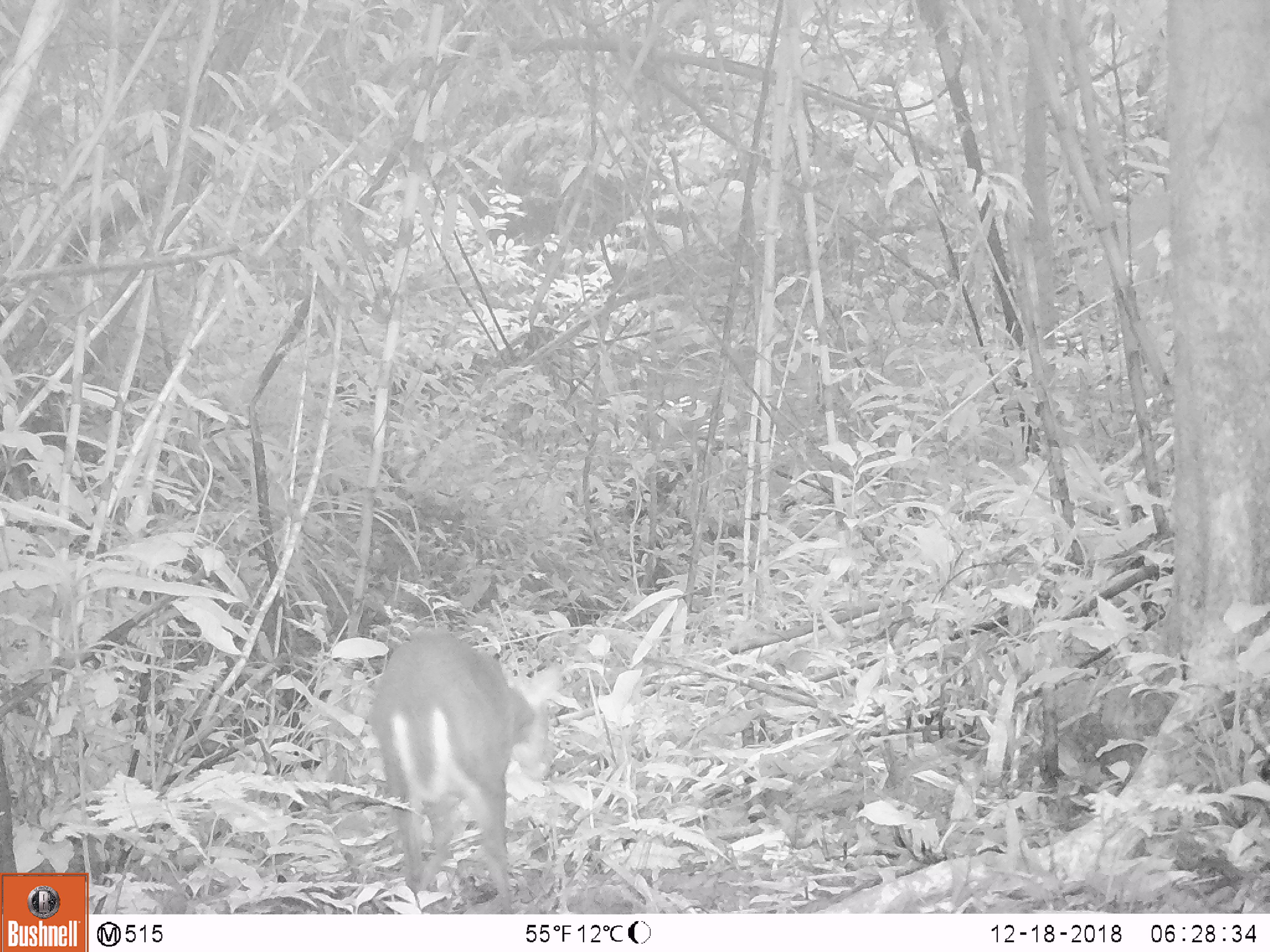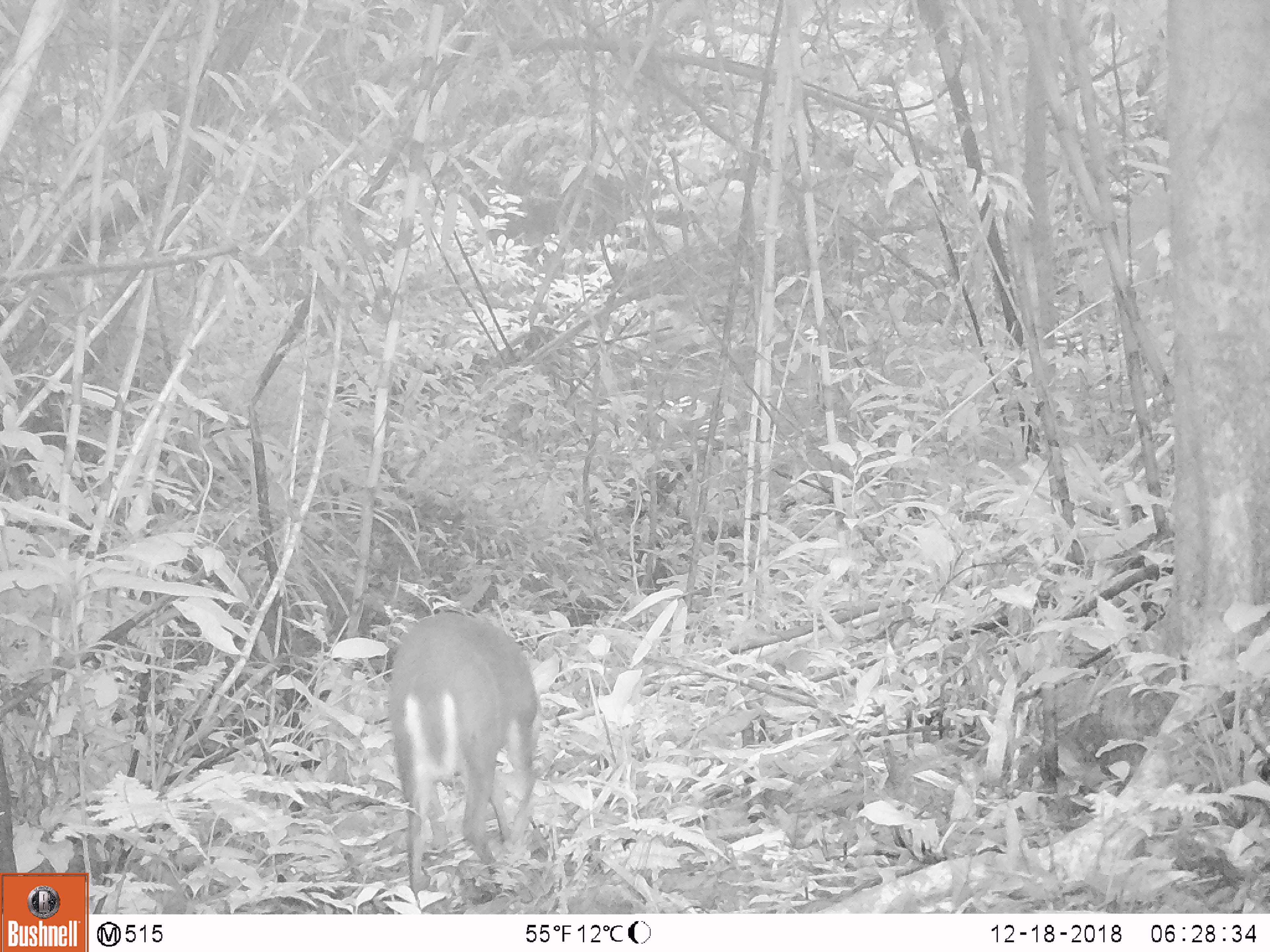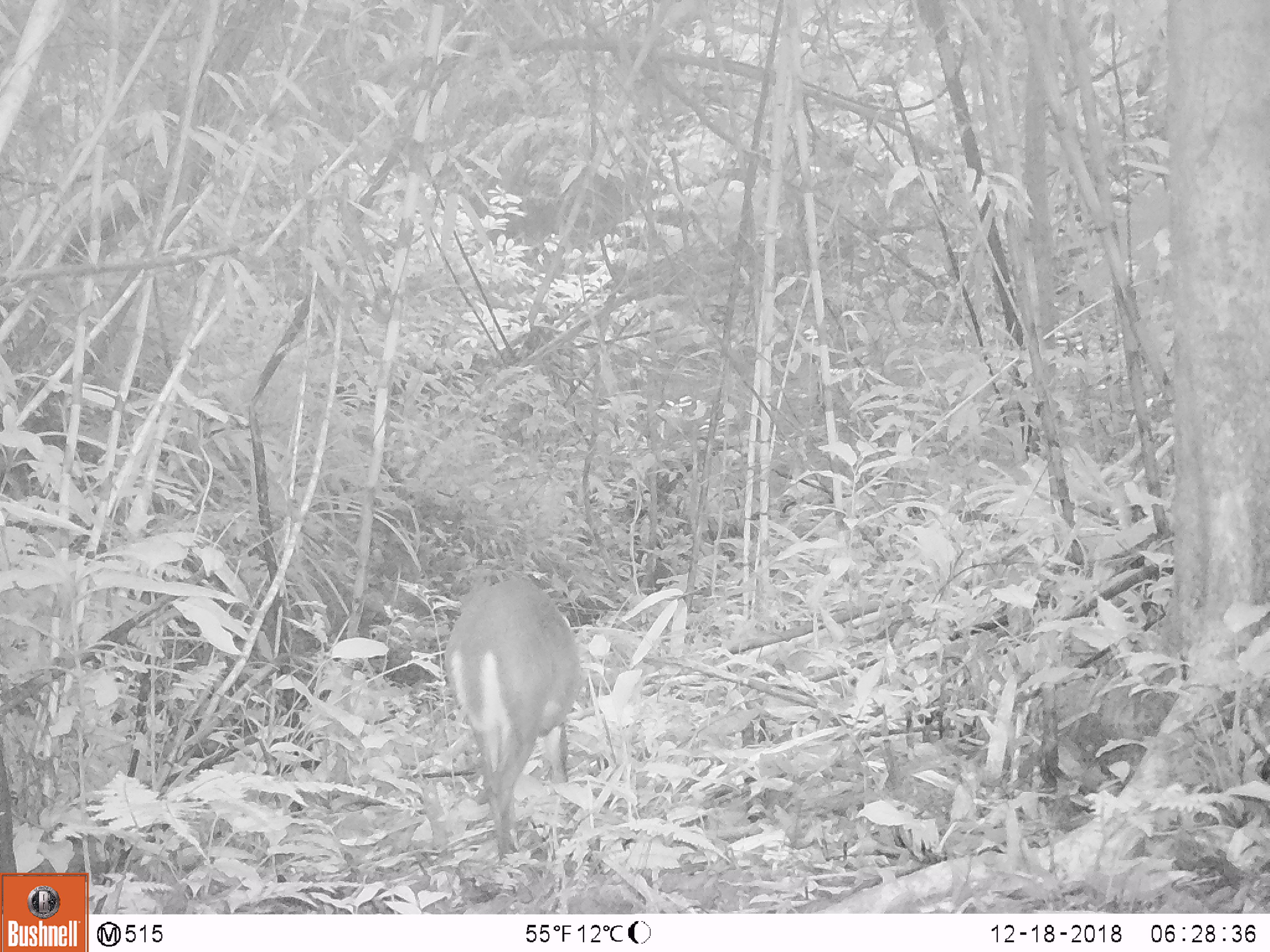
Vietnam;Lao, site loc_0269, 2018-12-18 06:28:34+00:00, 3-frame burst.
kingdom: Animalia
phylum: Chordata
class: Mammalia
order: Artiodactyla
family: Cervidae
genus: Muntiacus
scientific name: Muntiacus rooseveltorum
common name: roosevelt's muntjac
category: roosevelts muntjac group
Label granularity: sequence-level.